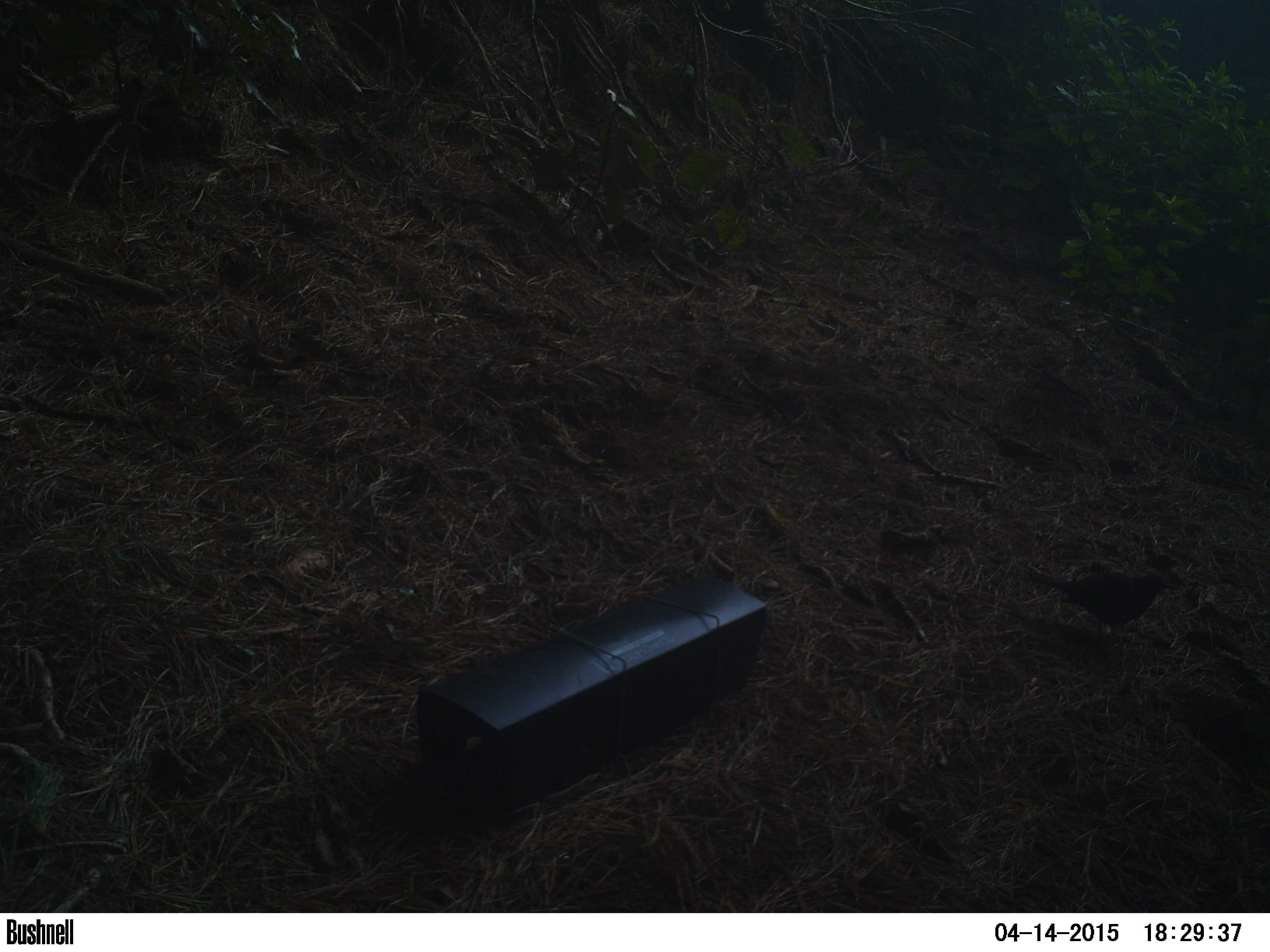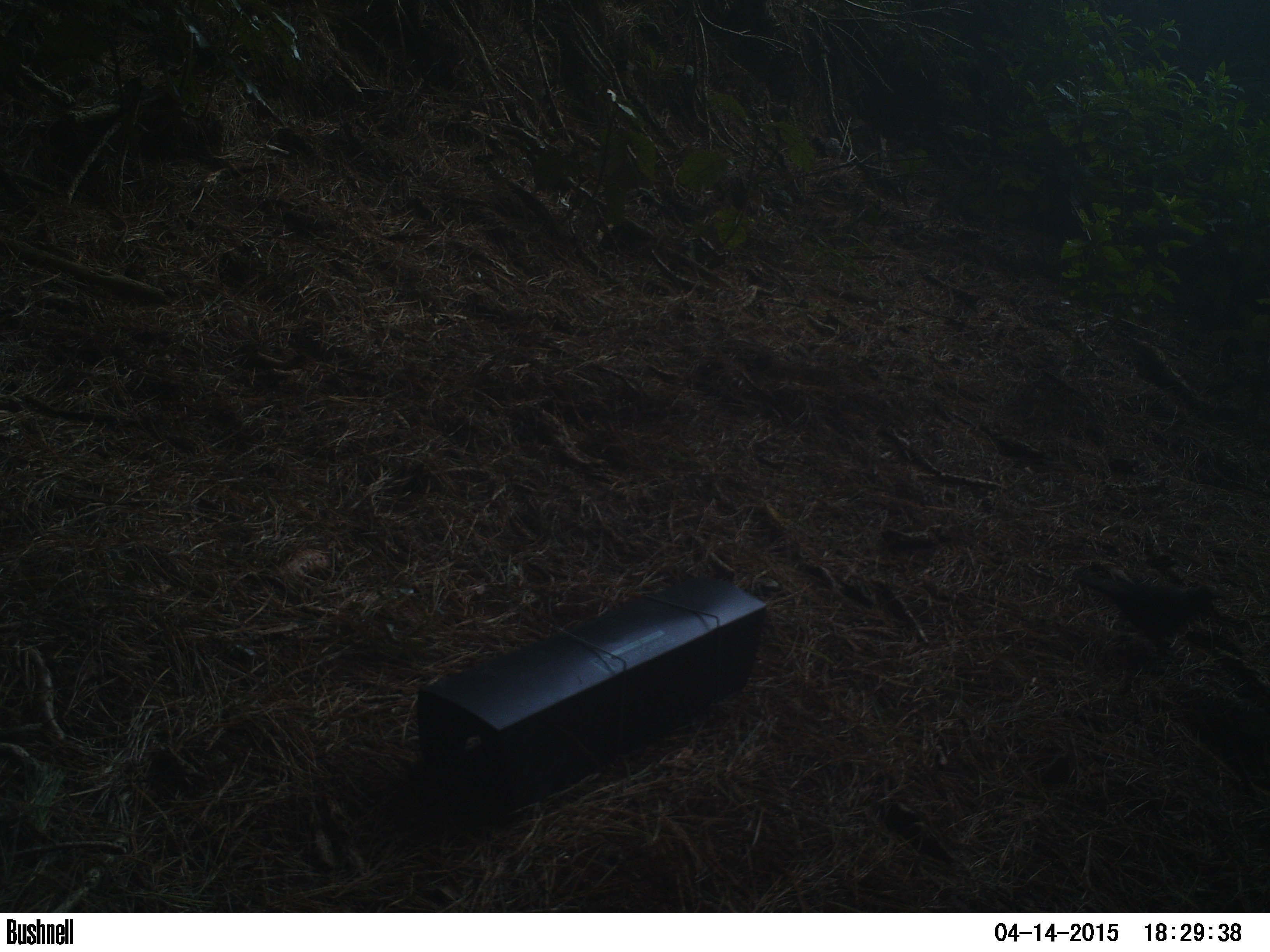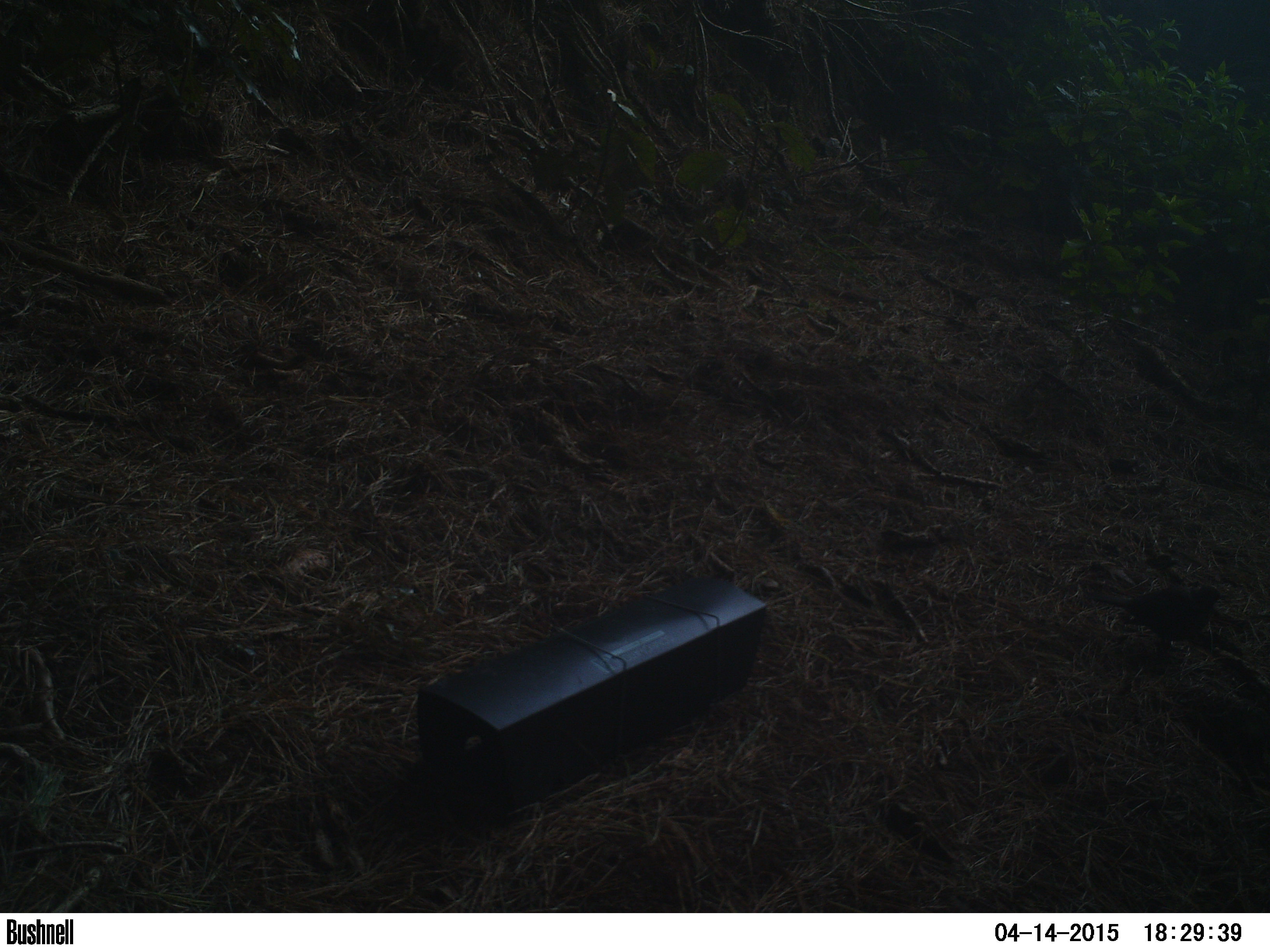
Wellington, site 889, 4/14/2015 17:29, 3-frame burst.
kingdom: Animalia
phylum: Chordata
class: Aves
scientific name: Aves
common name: bird